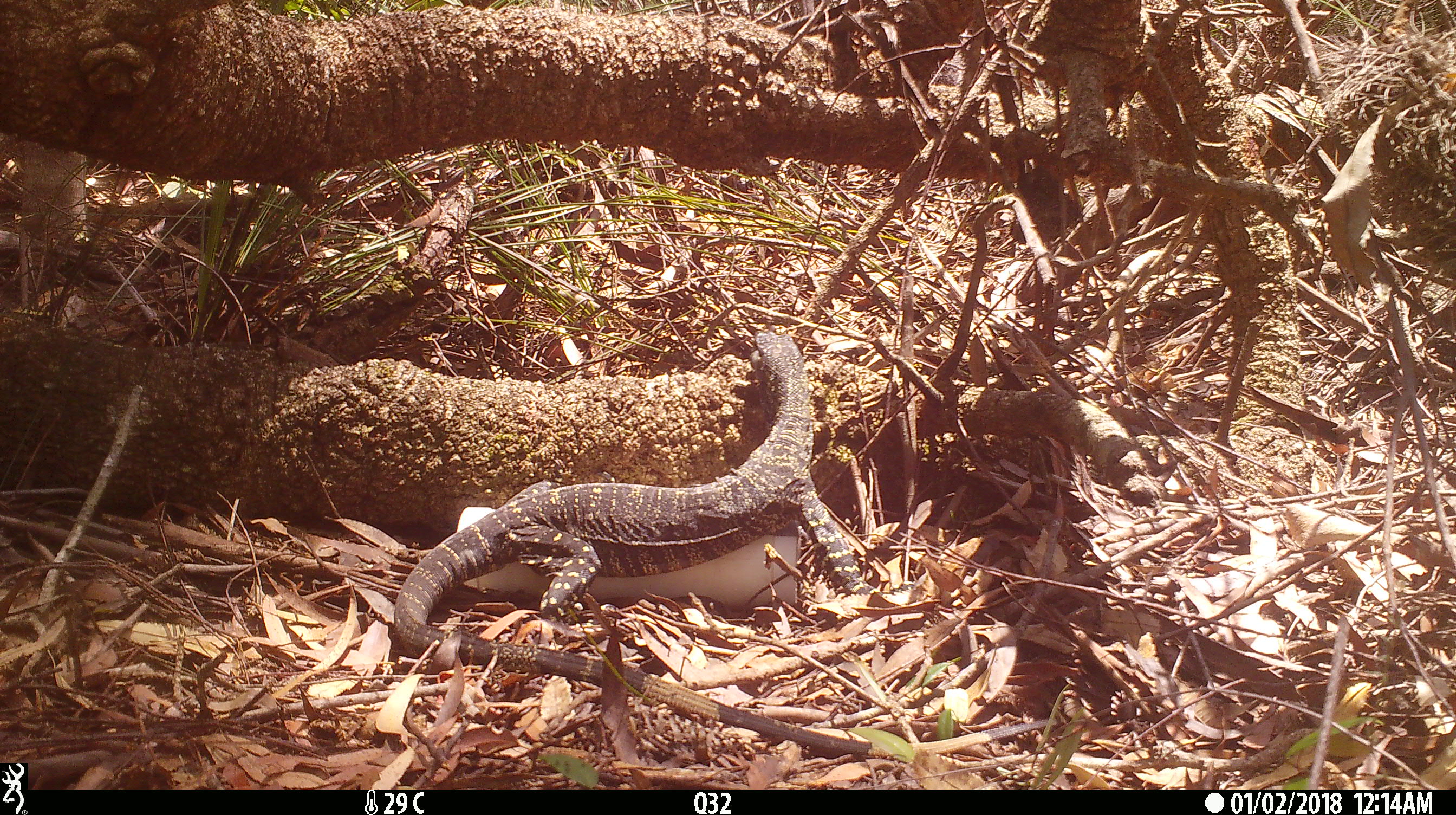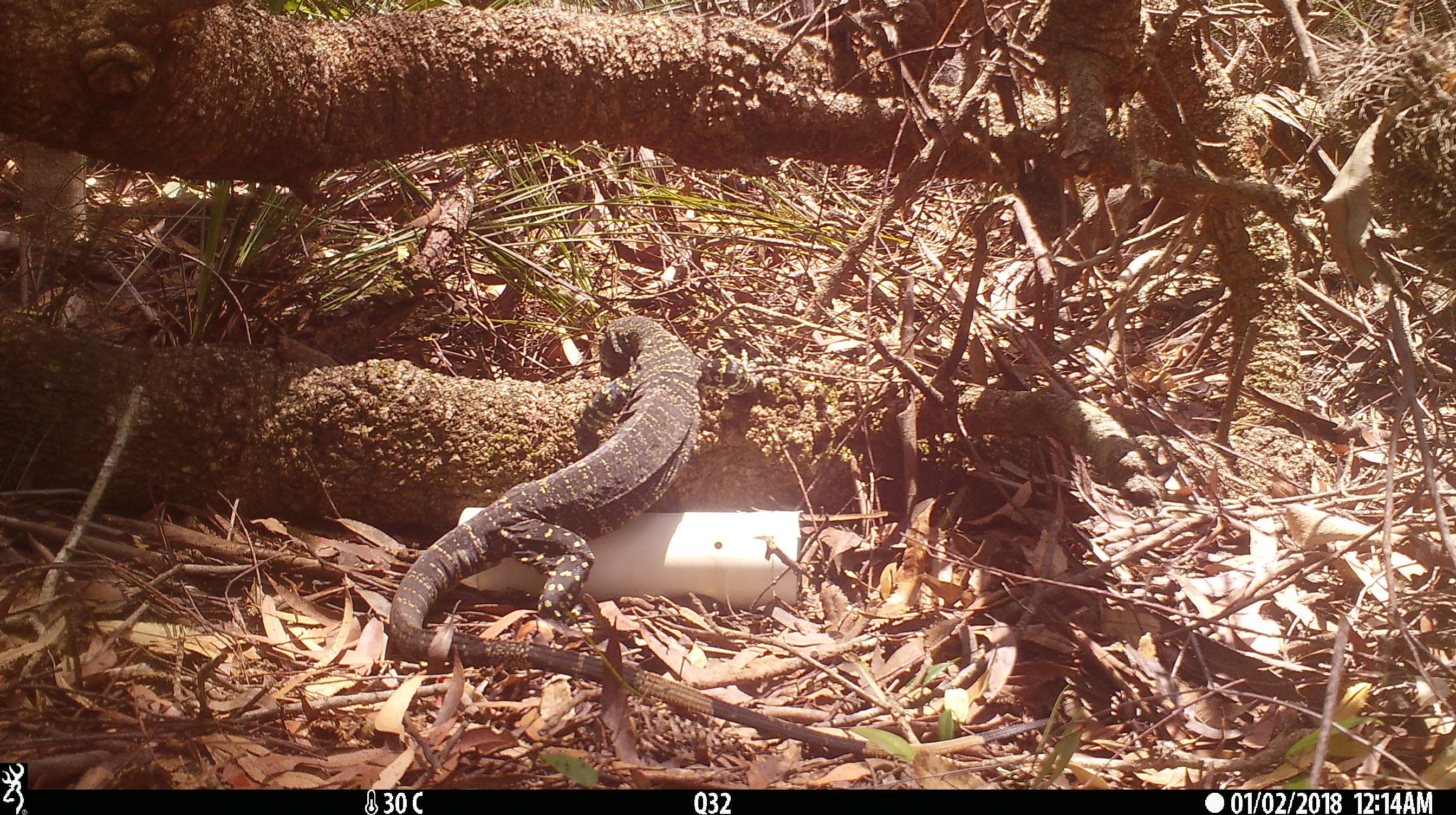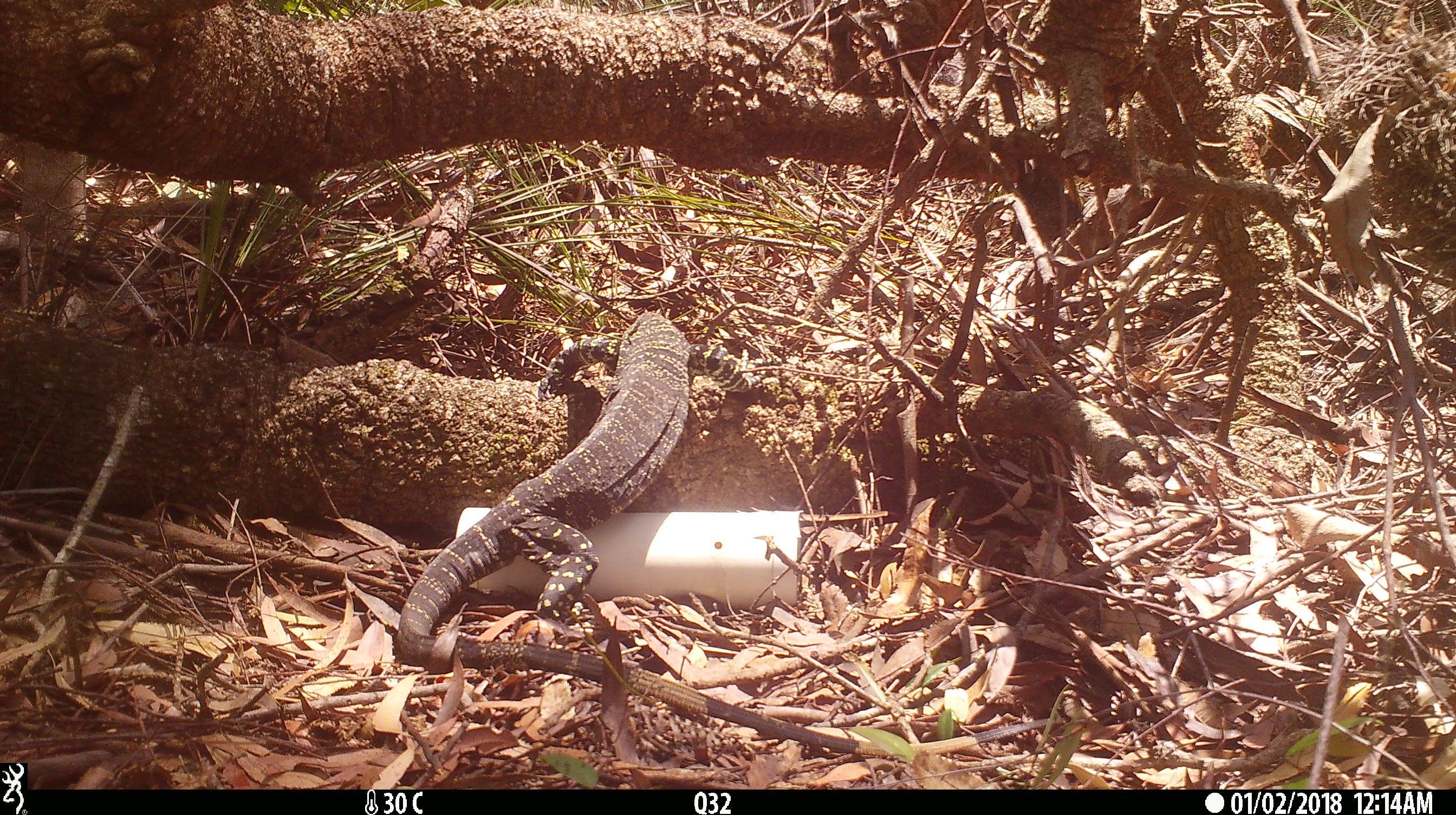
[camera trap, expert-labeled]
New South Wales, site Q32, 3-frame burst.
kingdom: Animalia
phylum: Chordata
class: Reptilia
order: Squamata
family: Varanidae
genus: Varanus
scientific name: Varanus varius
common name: lace monitor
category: goanna